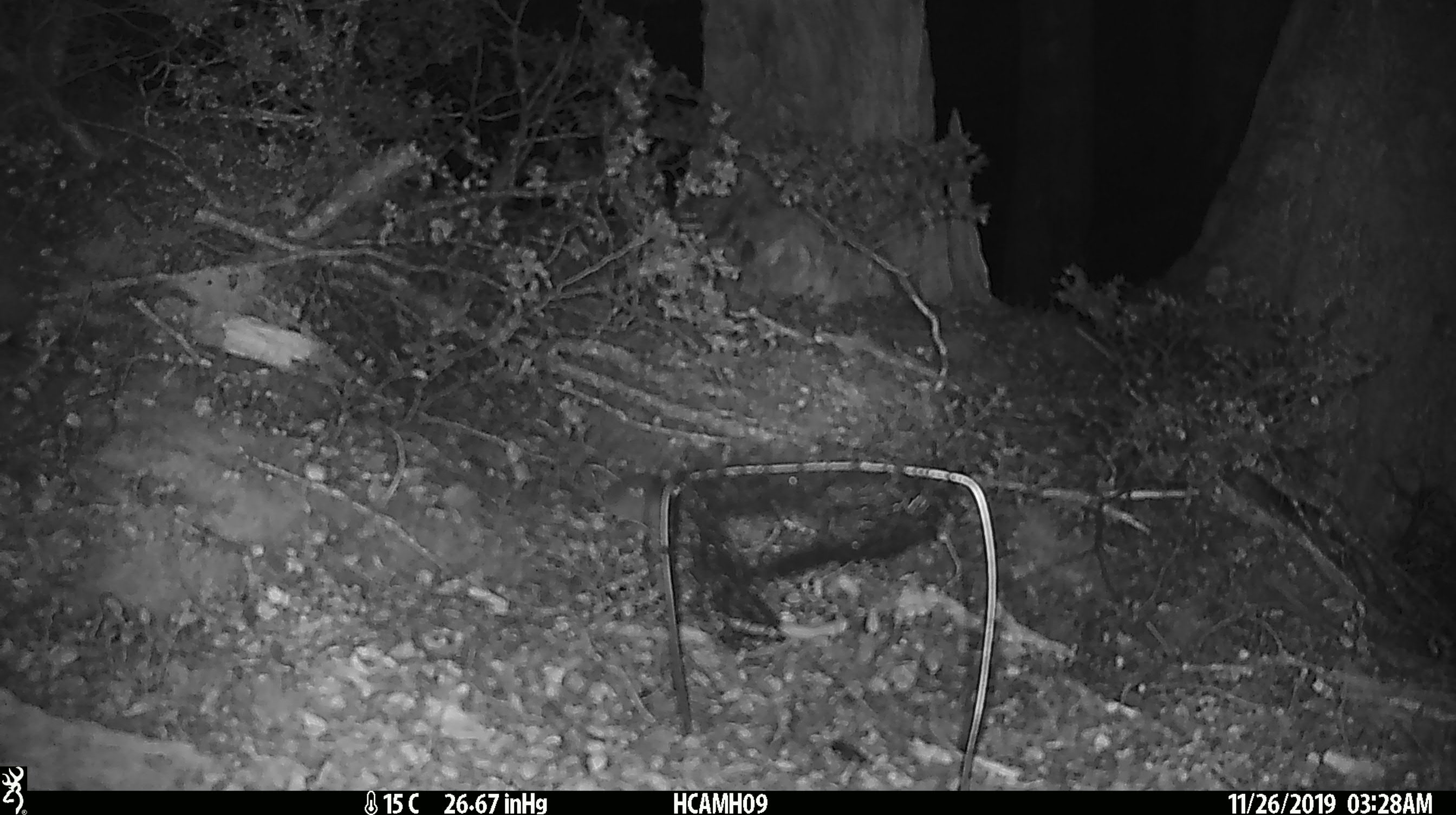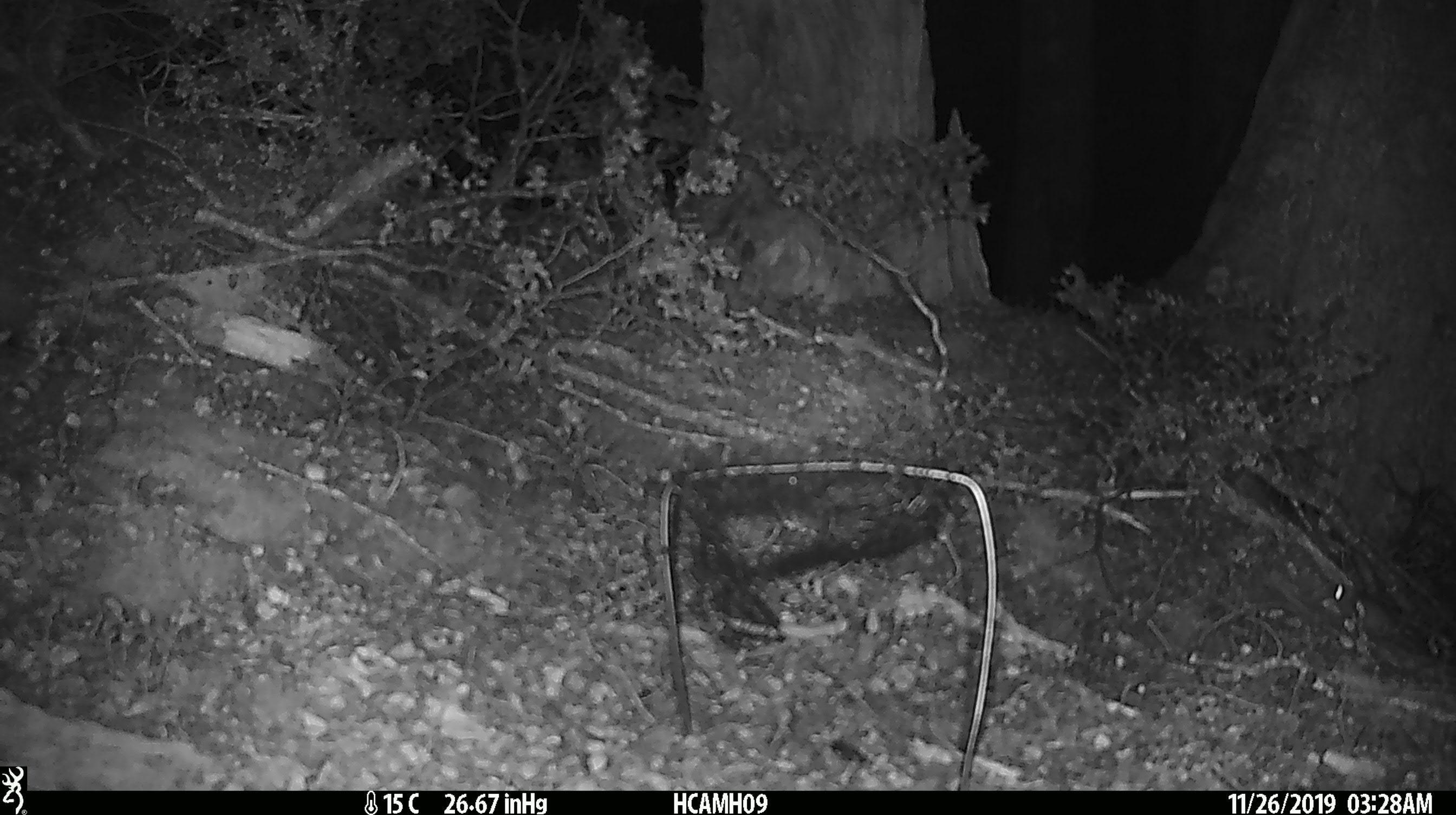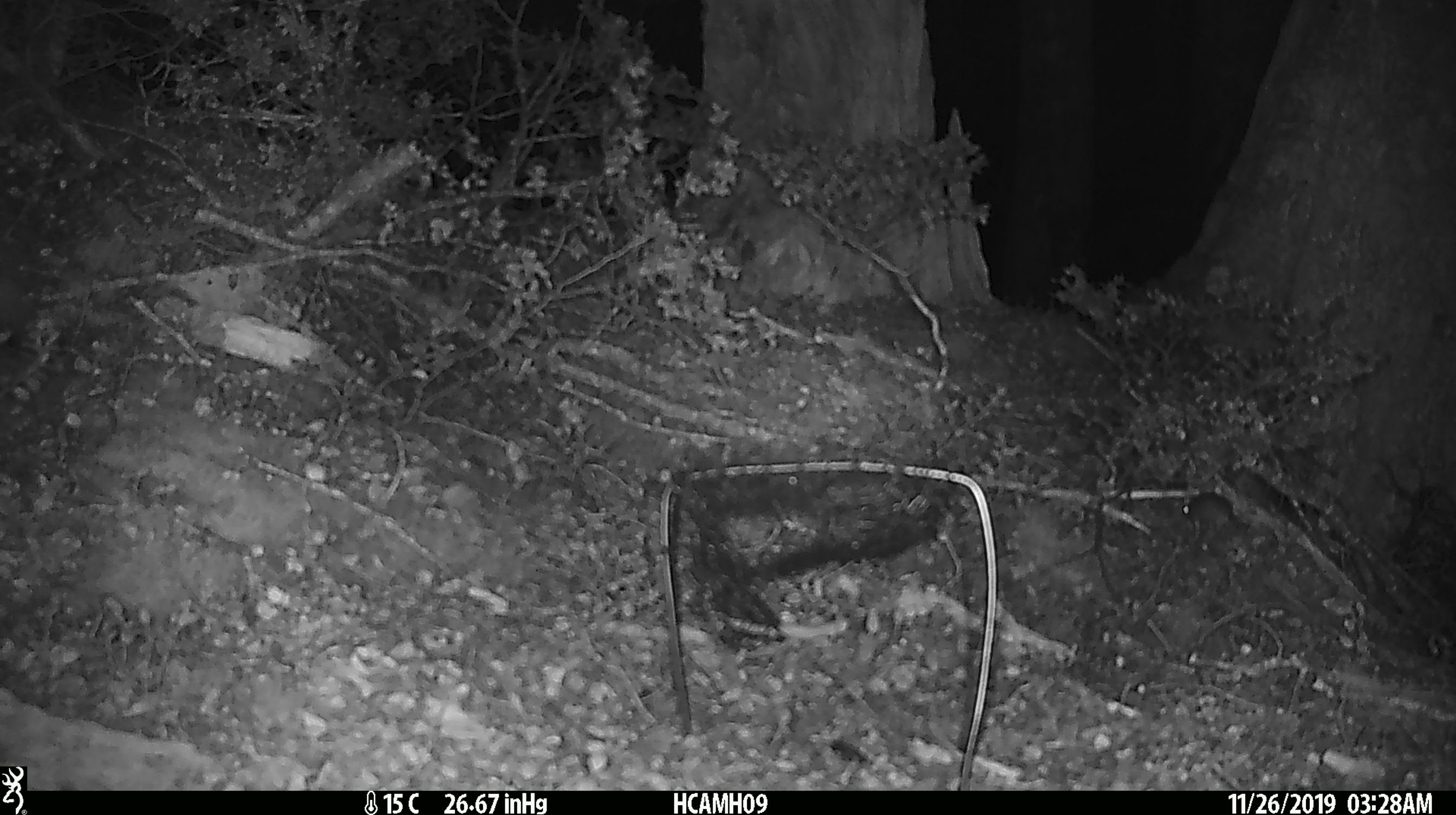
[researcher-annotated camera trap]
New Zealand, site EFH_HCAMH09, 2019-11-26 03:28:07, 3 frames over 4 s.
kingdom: Animalia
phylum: Chordata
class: Mammalia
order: Rodentia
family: Muridae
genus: Mus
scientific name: Mus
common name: mouse